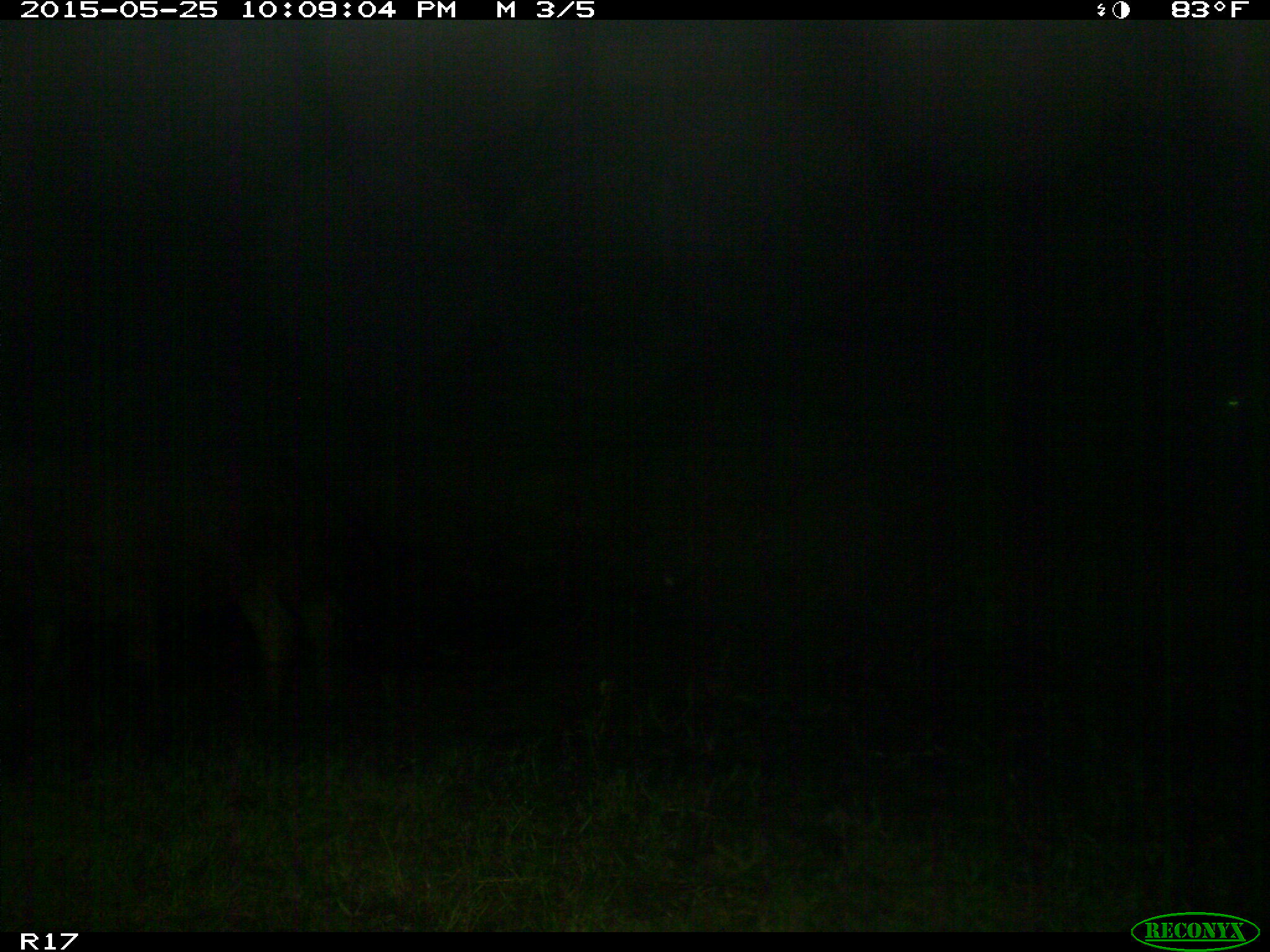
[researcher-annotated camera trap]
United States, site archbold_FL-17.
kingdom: Animalia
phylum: Chordata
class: Mammalia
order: Artiodactyla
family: Bovidae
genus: Bos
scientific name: Bos taurus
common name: domestic cow